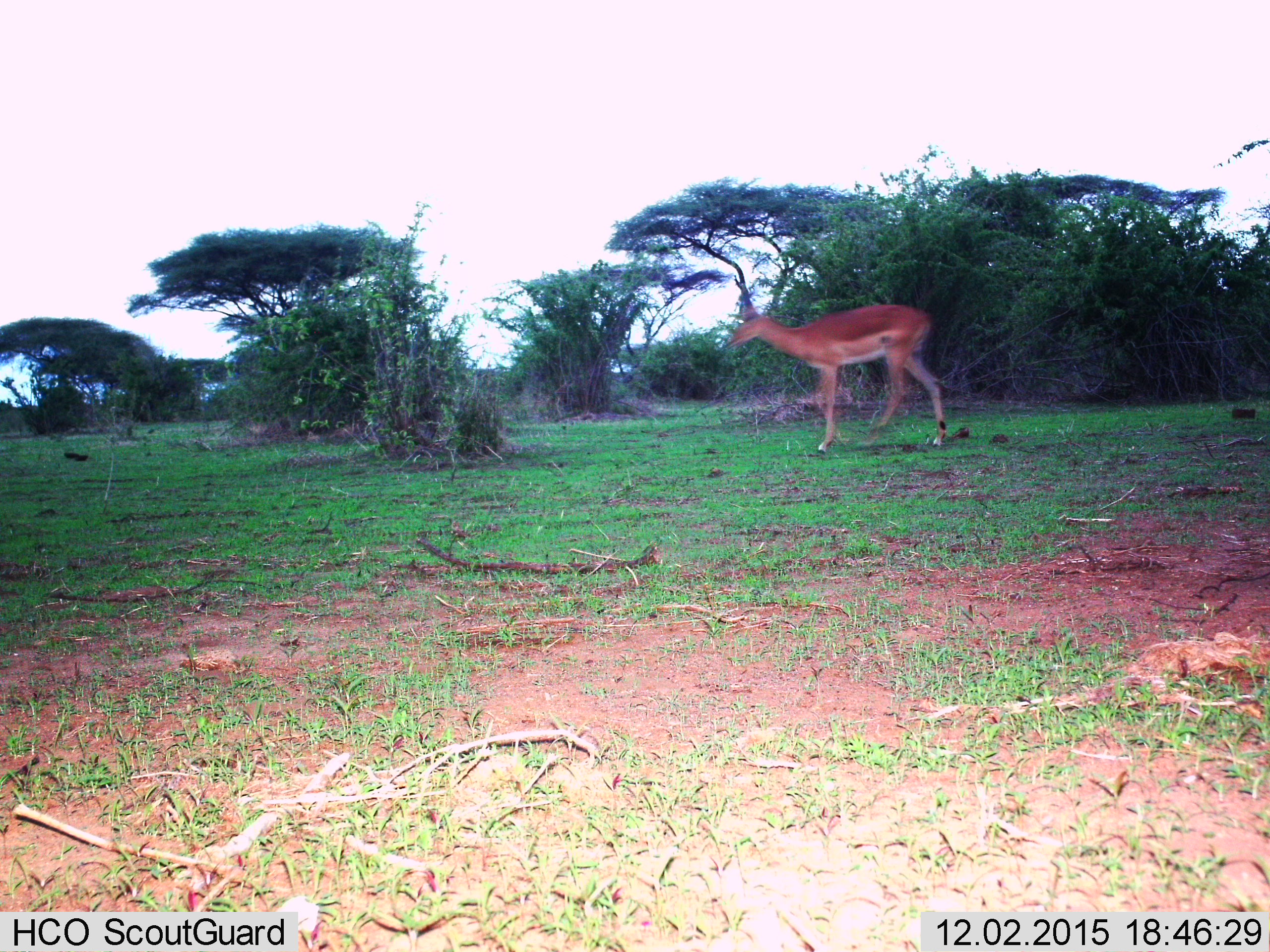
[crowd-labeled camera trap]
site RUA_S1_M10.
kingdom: Animalia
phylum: Chordata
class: Mammalia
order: Artiodactyla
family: Bovidae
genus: Aepyceros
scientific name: Aepyceros melampus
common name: impala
Impala (Aepyceros melampus), count 1. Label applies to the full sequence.